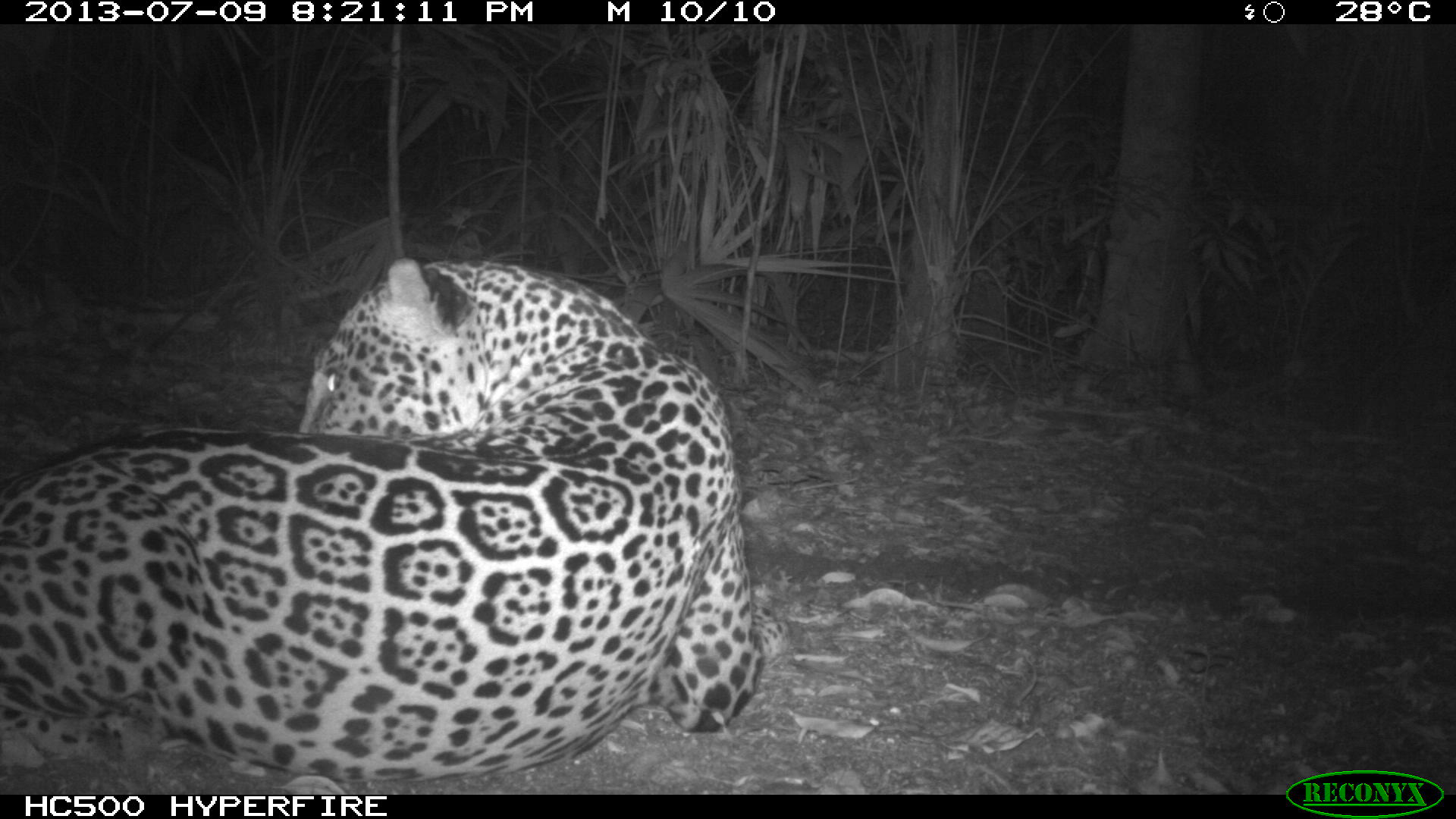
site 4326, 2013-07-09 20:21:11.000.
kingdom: Animalia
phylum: Chordata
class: Mammalia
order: Carnivora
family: Felidae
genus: Panthera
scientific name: Panthera onca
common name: jaguar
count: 1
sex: male